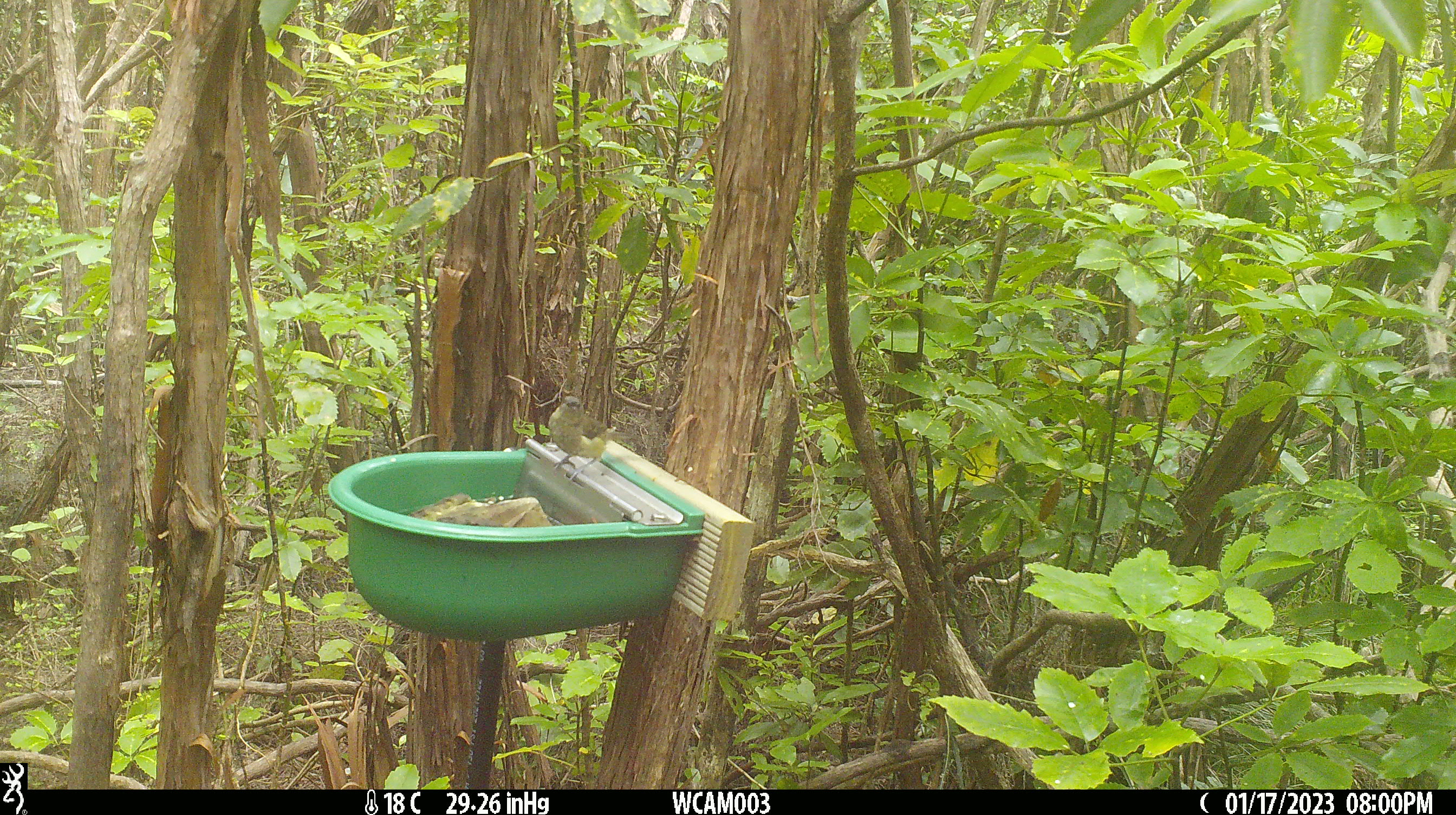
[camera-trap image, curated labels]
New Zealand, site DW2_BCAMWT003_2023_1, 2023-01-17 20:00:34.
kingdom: Animalia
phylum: Chordata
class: Aves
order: Passeriformes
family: Meliphagidae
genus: Anthornis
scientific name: Anthornis melanura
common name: new zealand bellbird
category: bellbird